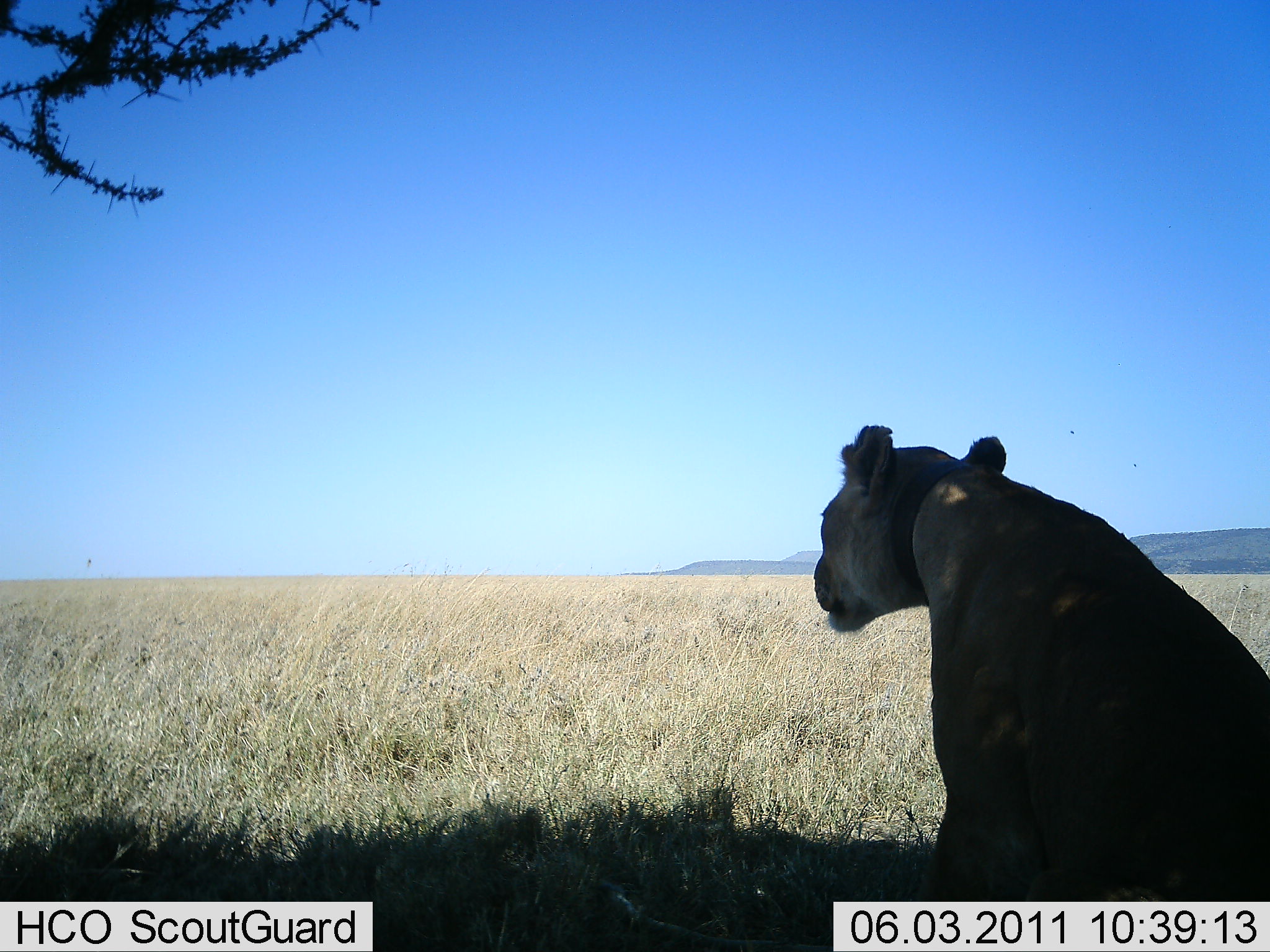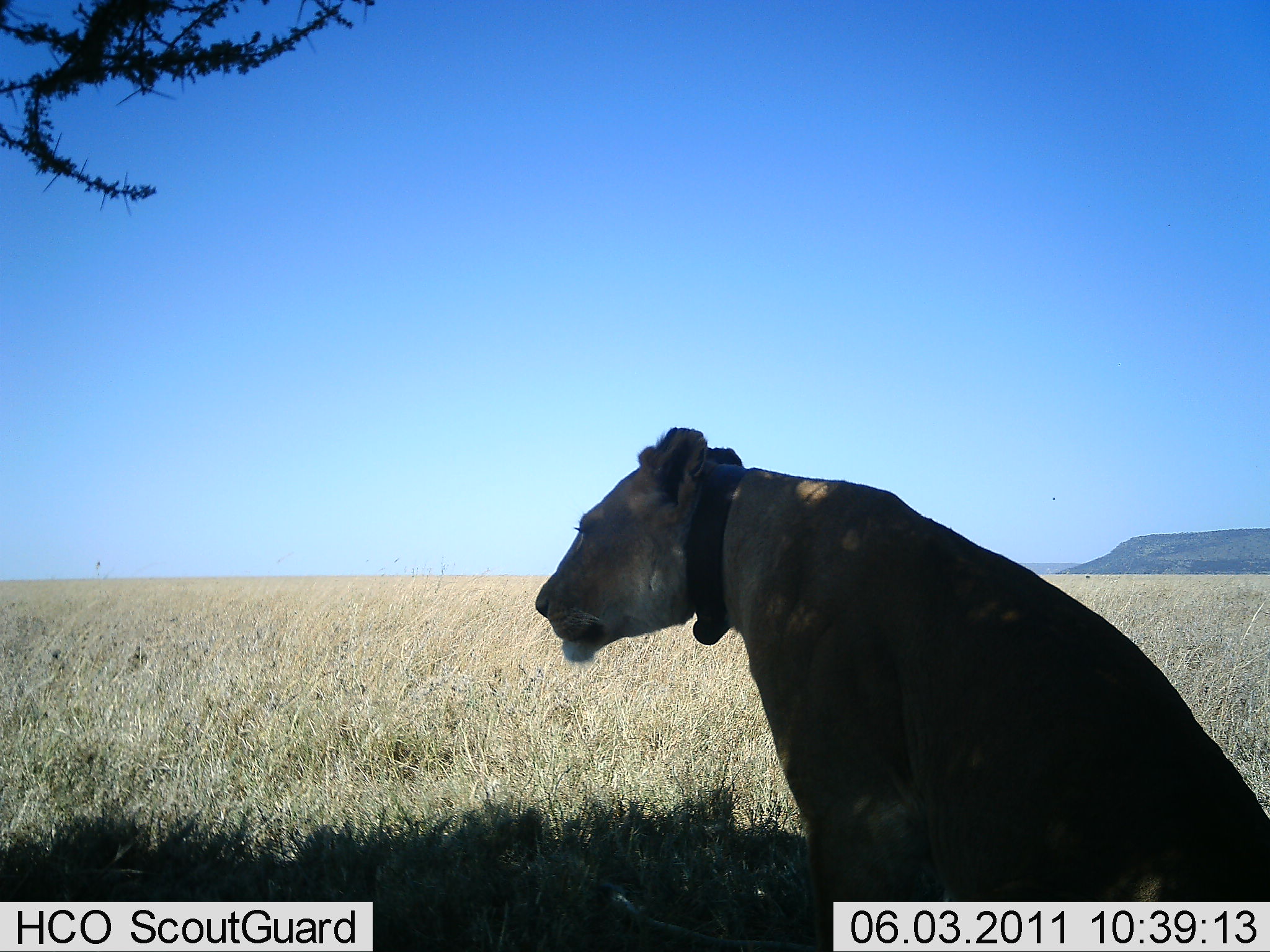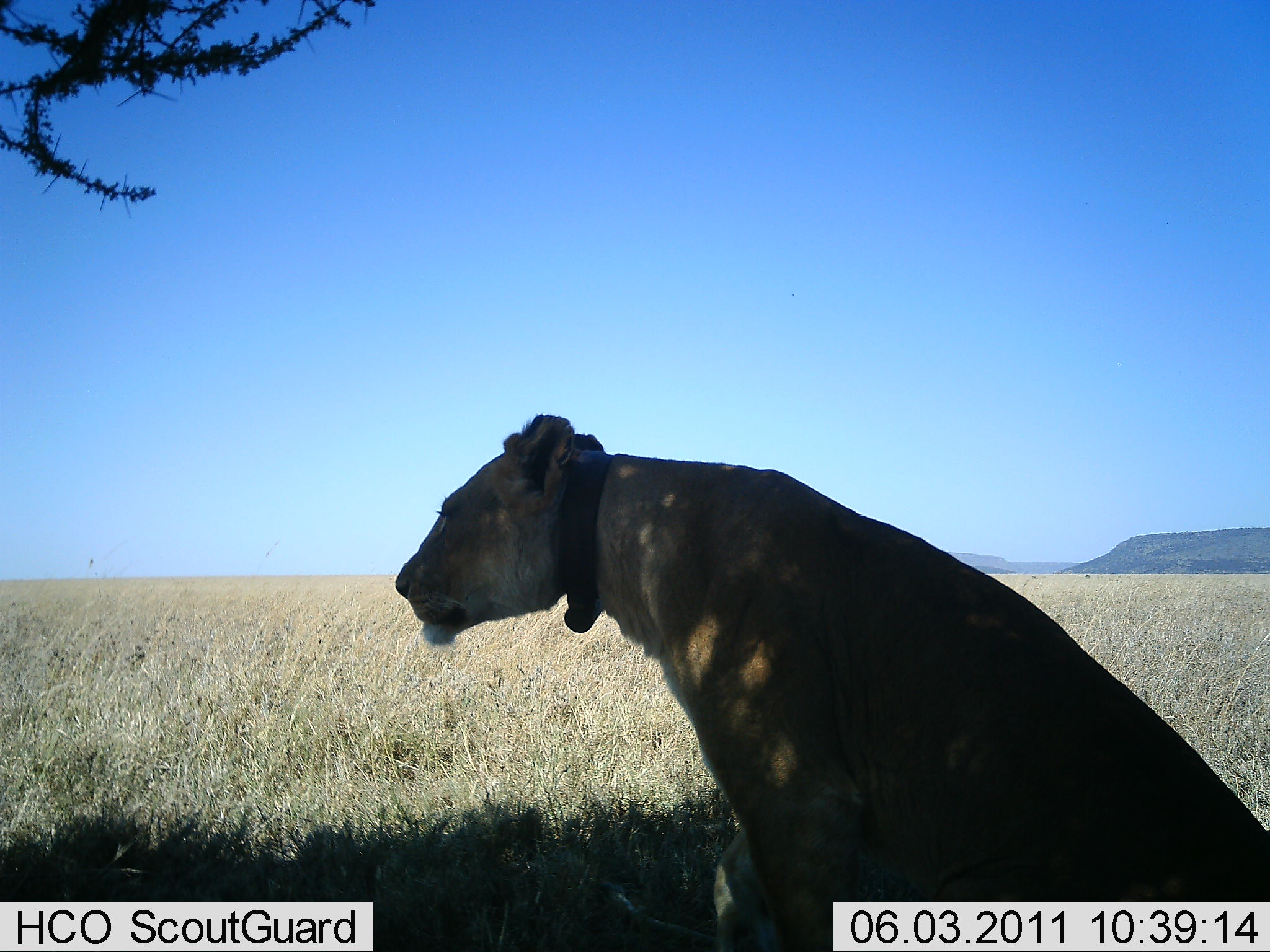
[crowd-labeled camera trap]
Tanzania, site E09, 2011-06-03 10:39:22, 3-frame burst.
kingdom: Animalia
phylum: Chordata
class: Mammalia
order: Carnivora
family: Felidae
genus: Panthera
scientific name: Panthera leo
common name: lion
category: lionfemale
Lionfemale (lion) (Panthera leo), count 1. Behavior (volunteer vote fractions): standing 0%, resting 100%, moving 0%, interacting 0%. Young present (vote fraction): 0%. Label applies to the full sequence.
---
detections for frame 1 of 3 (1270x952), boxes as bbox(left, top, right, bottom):
animal: bbox(813, 423, 1270, 902)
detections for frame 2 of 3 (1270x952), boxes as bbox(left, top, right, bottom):
animal: bbox(531, 421, 1270, 952)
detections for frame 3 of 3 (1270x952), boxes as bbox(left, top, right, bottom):
animal: bbox(393, 412, 1269, 952)